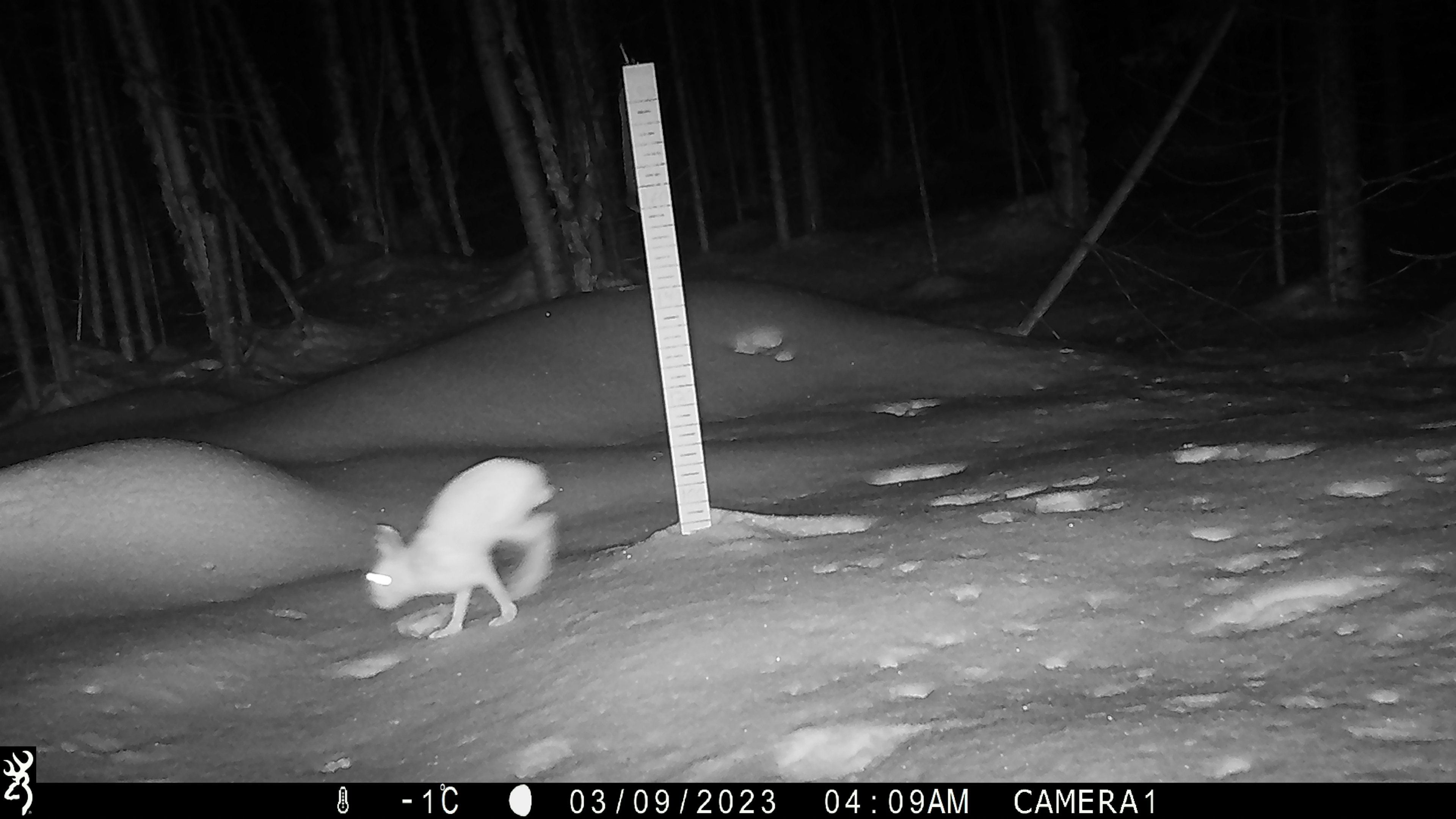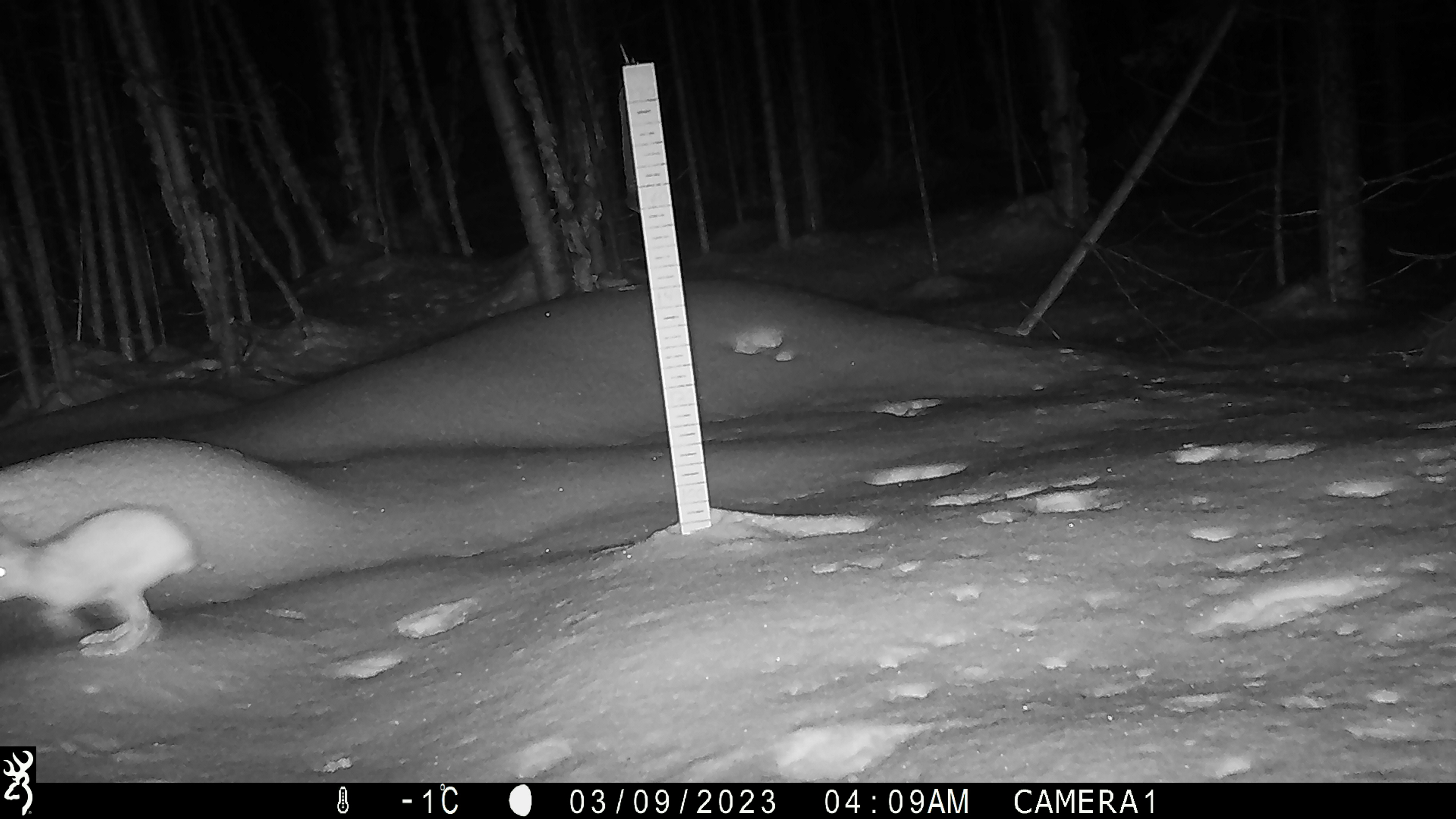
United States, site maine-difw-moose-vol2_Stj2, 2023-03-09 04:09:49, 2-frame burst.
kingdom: Animalia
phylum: Chordata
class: Mammalia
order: Lagomorpha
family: Leporidae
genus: Lepus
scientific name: Lepus americanus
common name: snowshoe hare